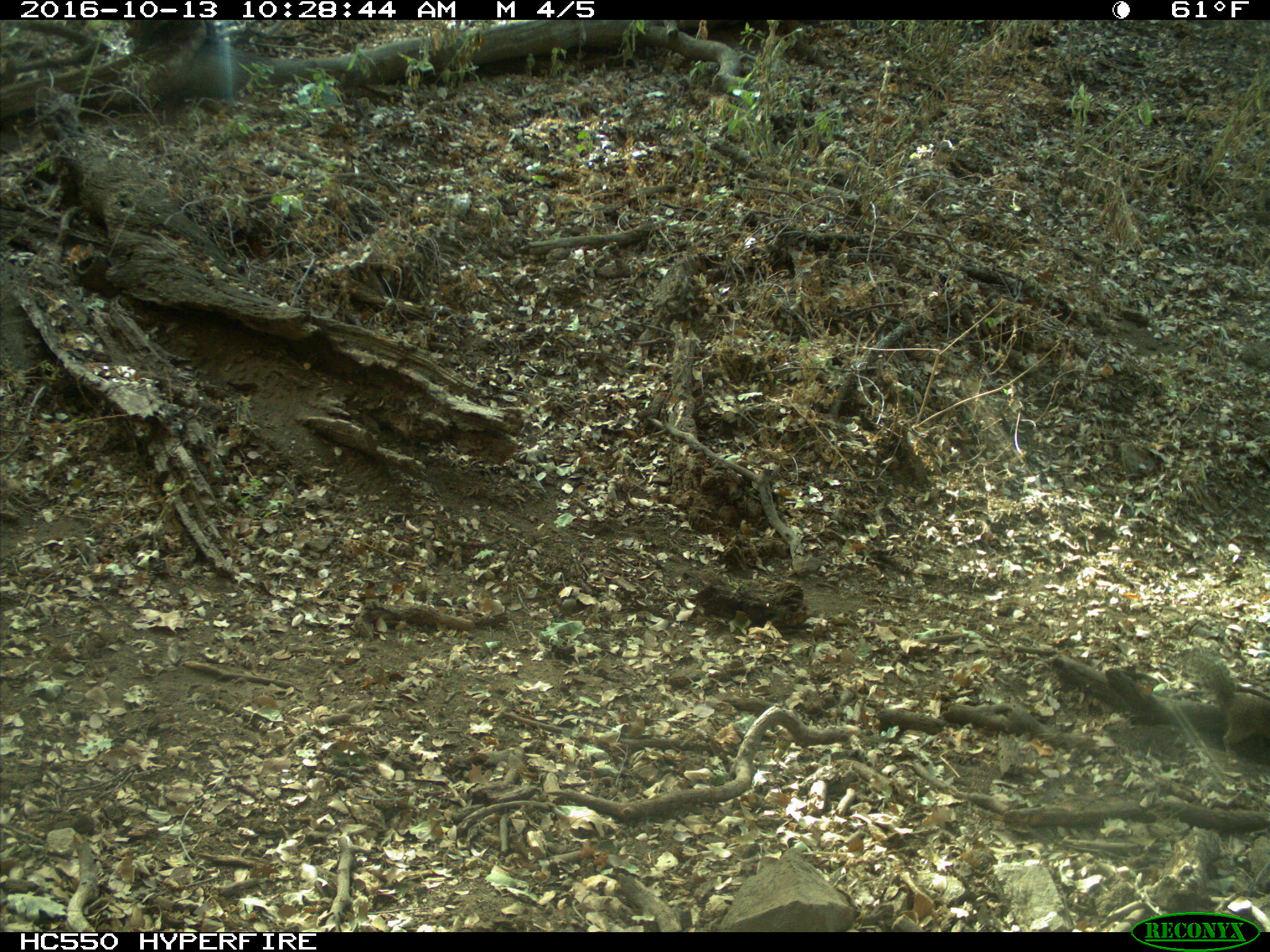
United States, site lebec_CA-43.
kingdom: Animalia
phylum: Chordata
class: Mammalia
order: Rodentia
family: Sciuridae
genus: Otospermophilus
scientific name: Otospermophilus beecheyi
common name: california ground squirrel